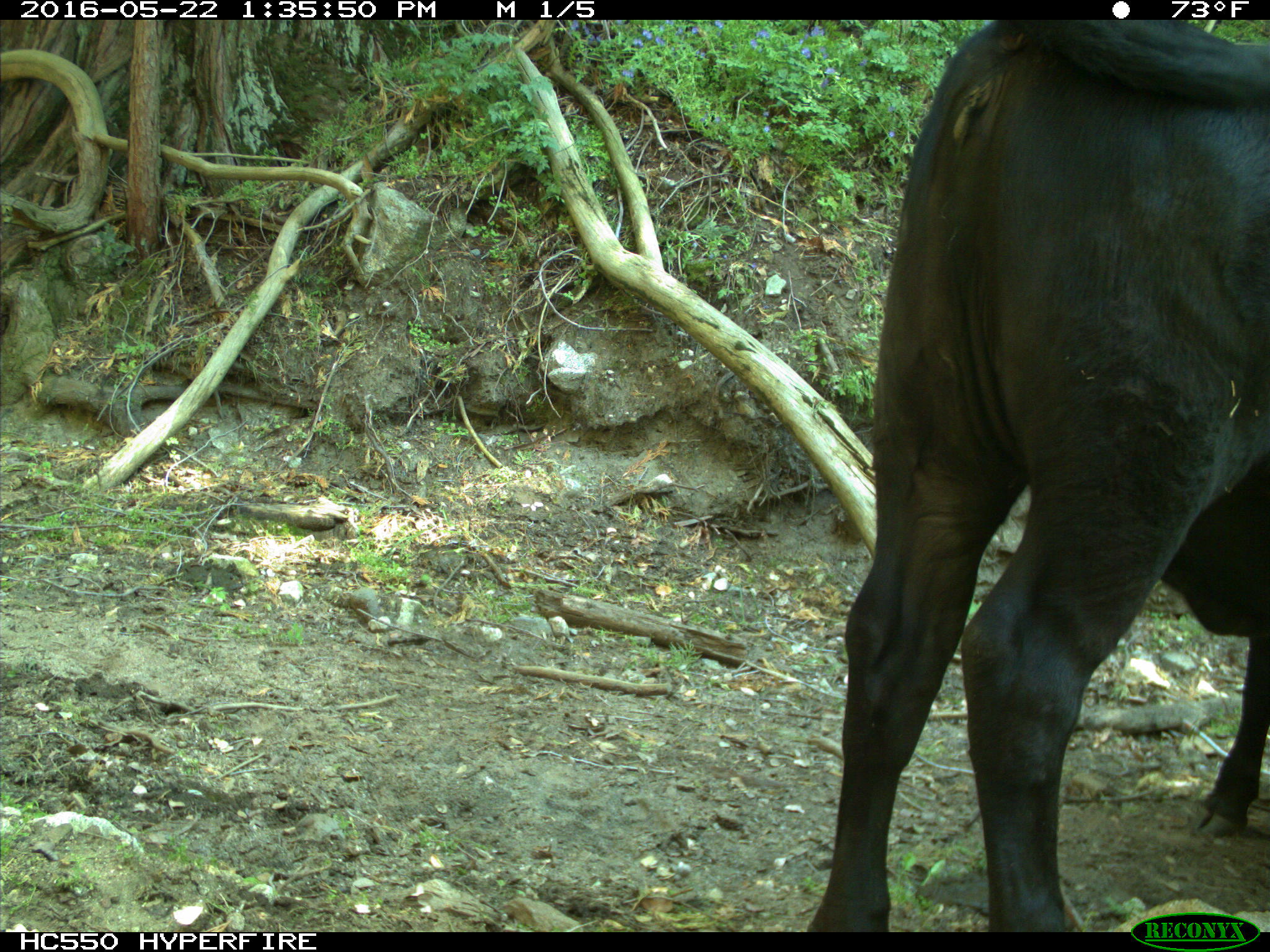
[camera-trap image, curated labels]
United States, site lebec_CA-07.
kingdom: Animalia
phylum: Chordata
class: Mammalia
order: Artiodactyla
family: Bovidae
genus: Bos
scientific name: Bos taurus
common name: domestic cow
Bos taurus (domestic cow).